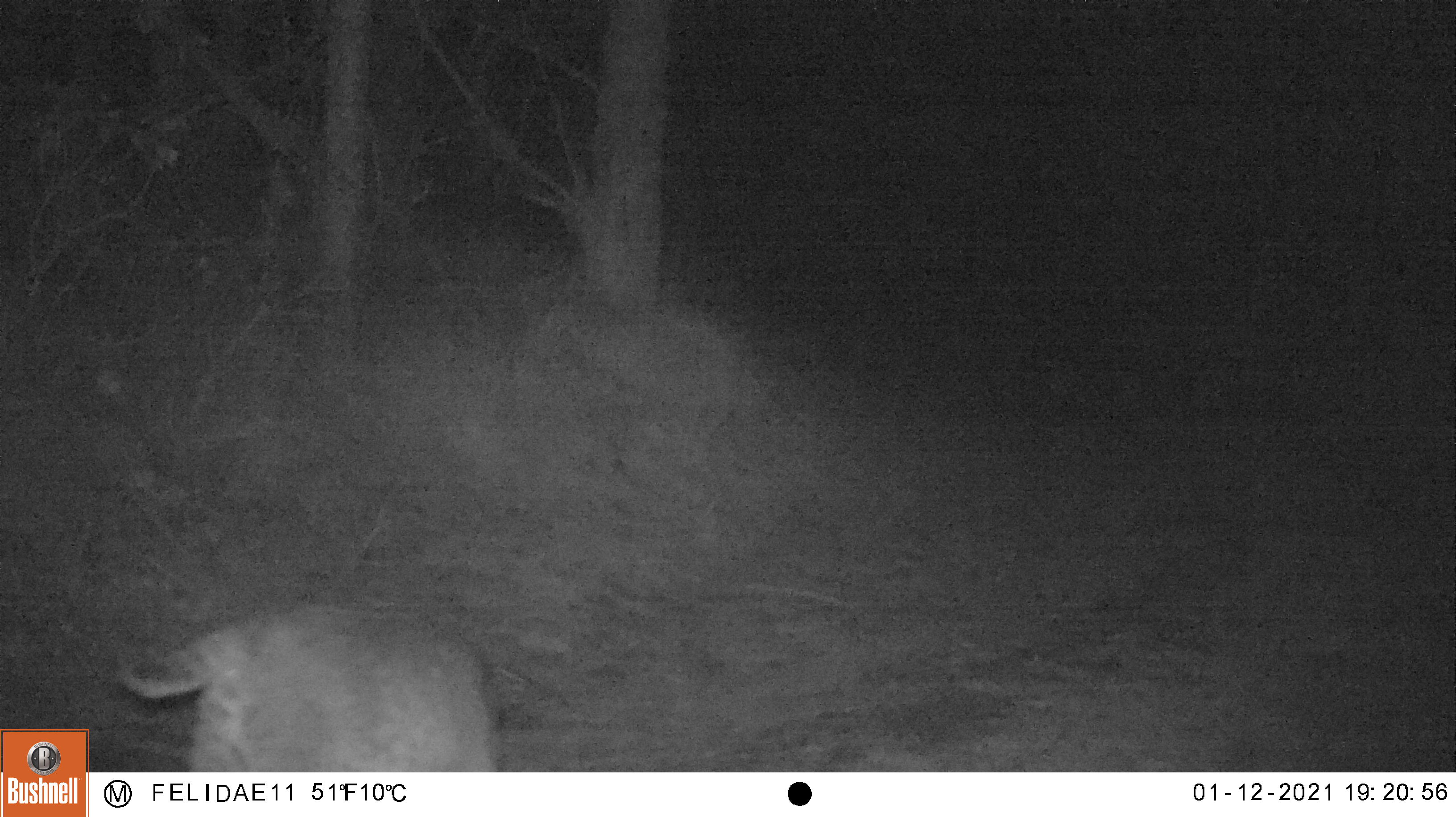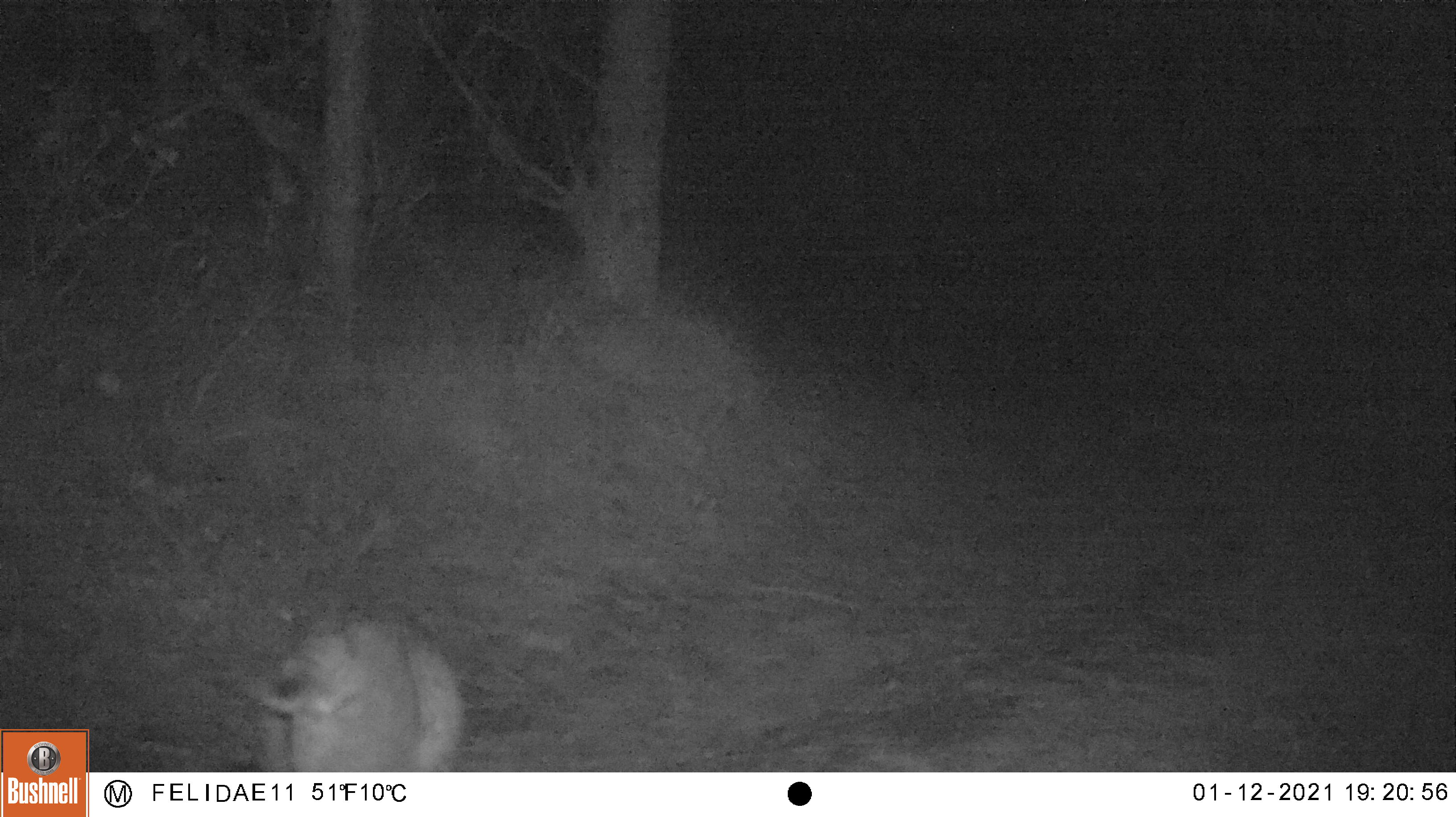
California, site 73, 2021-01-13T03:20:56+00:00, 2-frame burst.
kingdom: Animalia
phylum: Chordata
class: Mammalia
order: Carnivora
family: Felidae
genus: Lynx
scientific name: Lynx rufus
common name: bobcat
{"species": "bobcat (Lynx rufus)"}